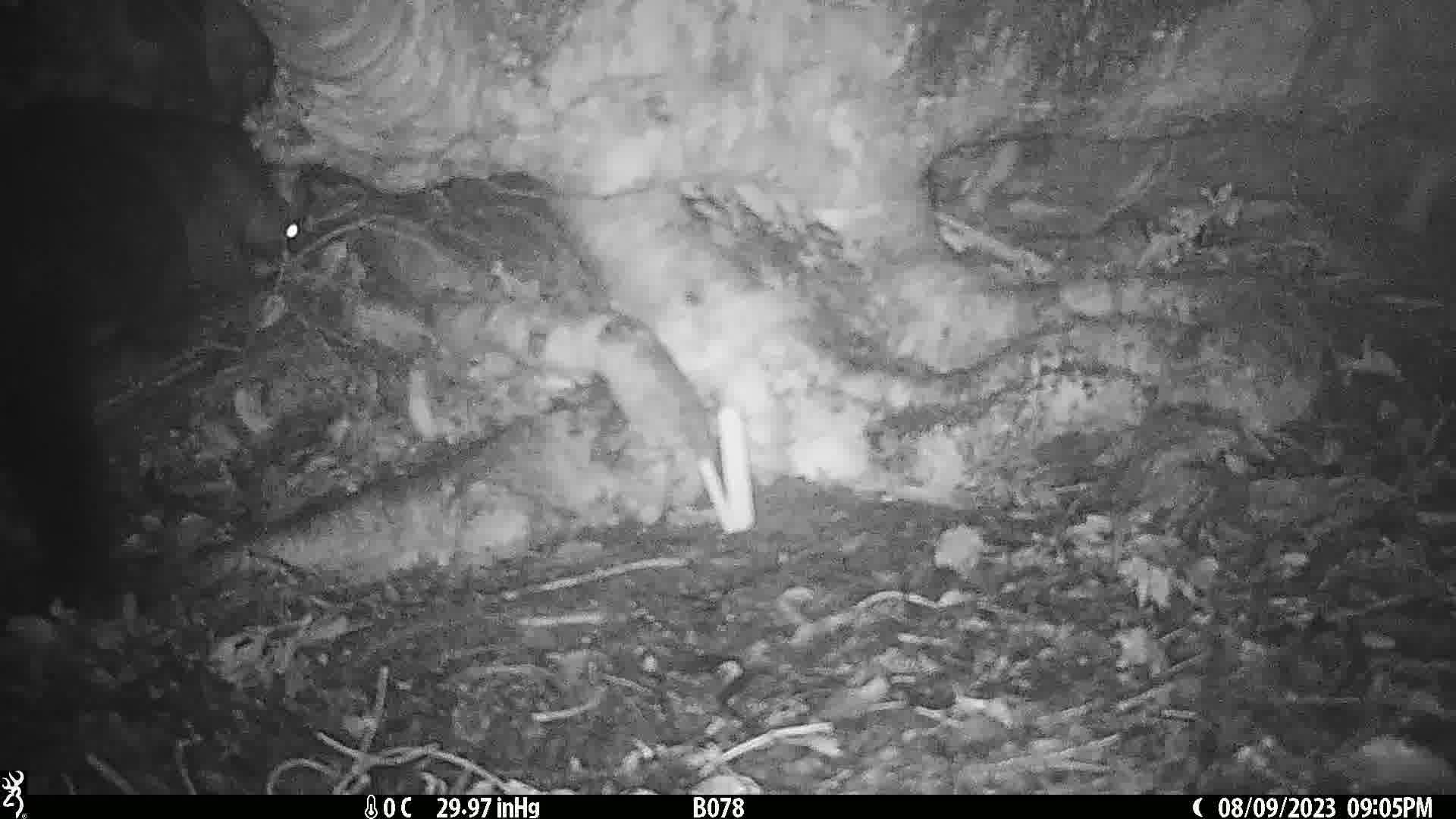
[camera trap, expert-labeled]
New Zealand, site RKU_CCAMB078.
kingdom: Animalia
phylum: Chordata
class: Mammalia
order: Diprotodontia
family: Phalangeridae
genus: Trichosurus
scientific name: Trichosurus vulpecula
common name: common brushtail possum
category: possum